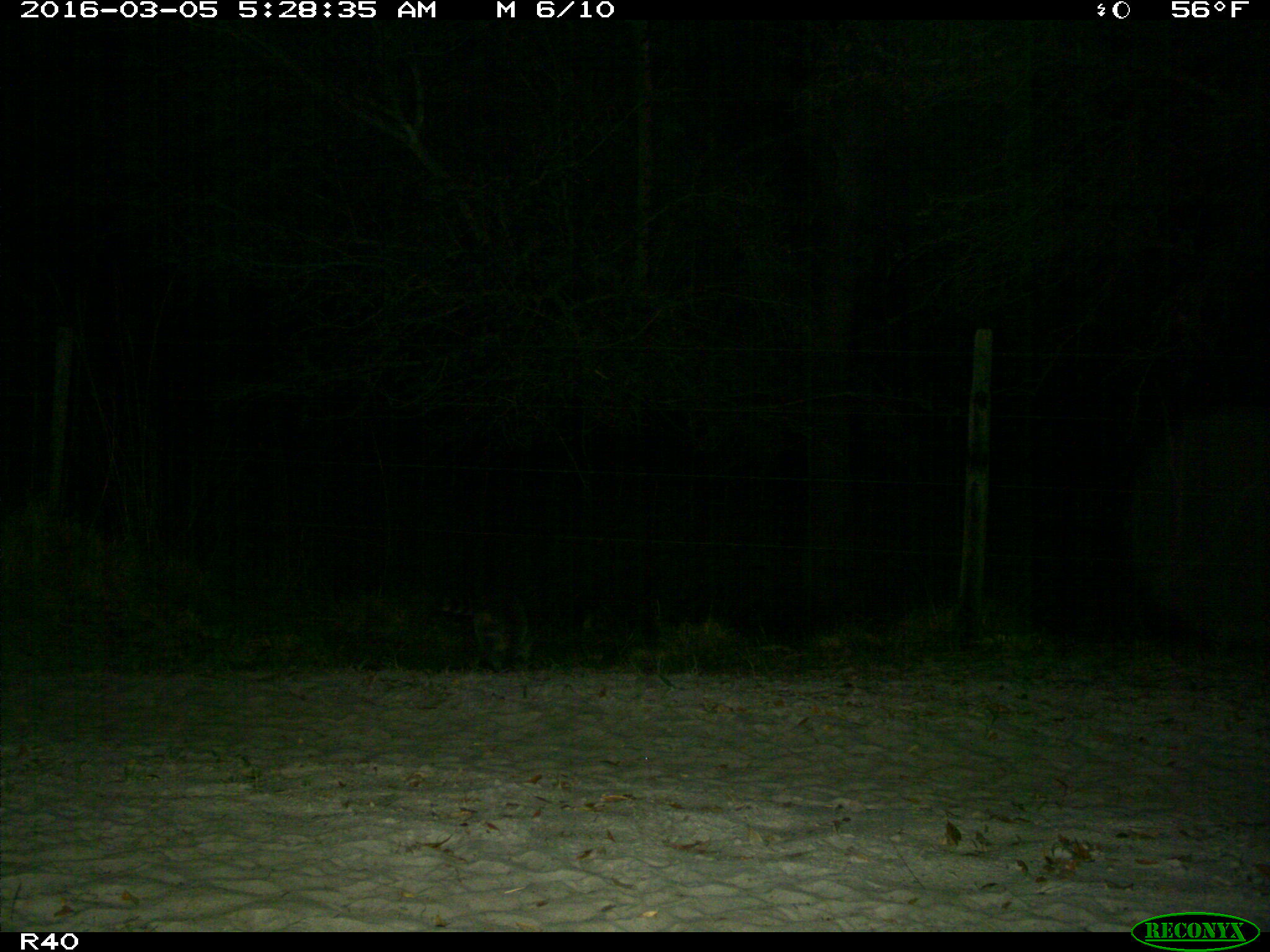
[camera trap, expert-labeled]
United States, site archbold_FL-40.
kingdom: Animalia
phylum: Chordata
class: Mammalia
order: Carnivora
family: Procyonidae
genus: Procyon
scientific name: Procyon lotor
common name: common raccoon